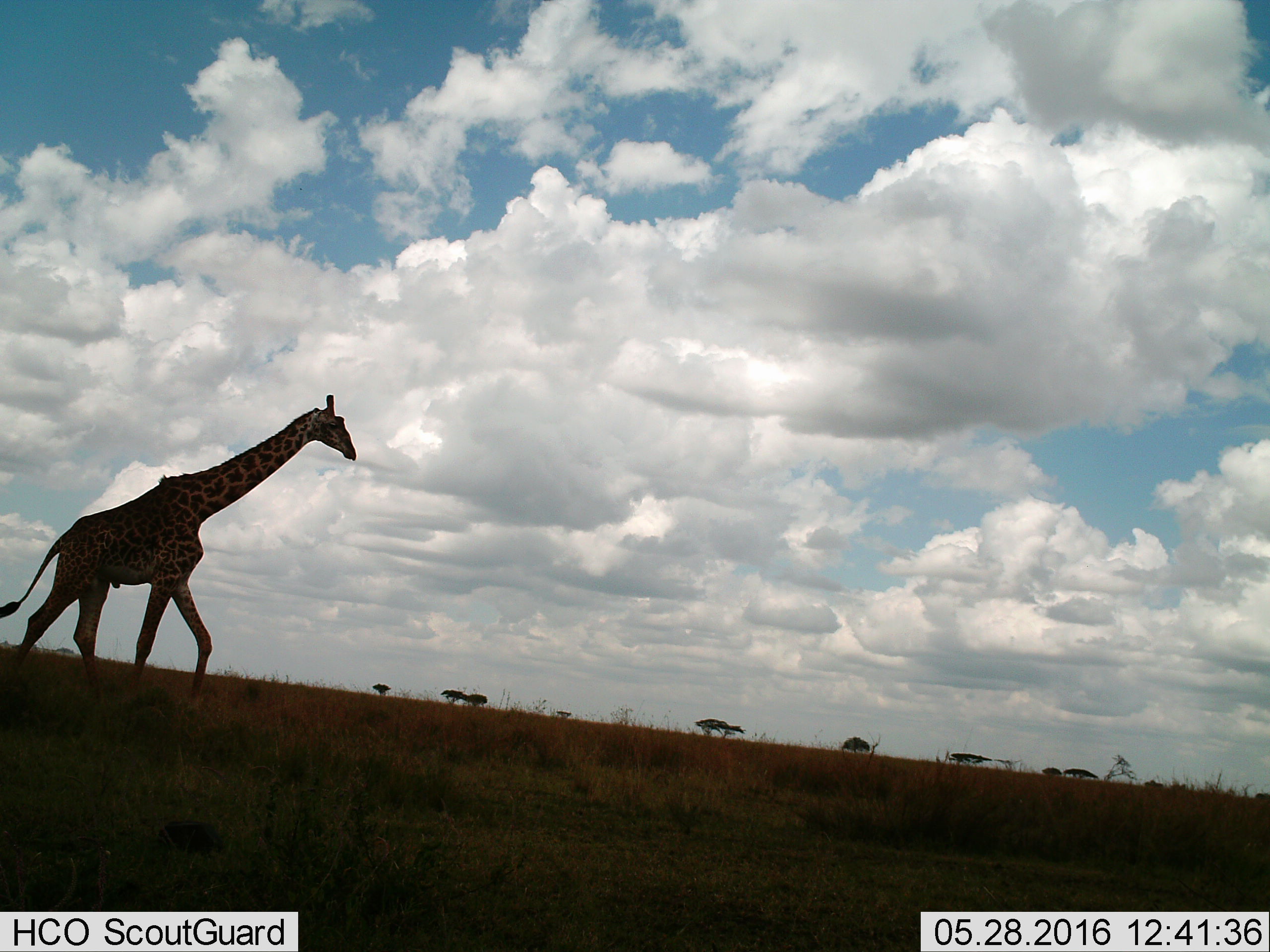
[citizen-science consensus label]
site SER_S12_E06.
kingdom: Animalia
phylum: Chordata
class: Mammalia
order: Artiodactyla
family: Giraffidae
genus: Giraffa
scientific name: Giraffa camelopardalis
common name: giraffe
Giraffe (Giraffa camelopardalis), count 1. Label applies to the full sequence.